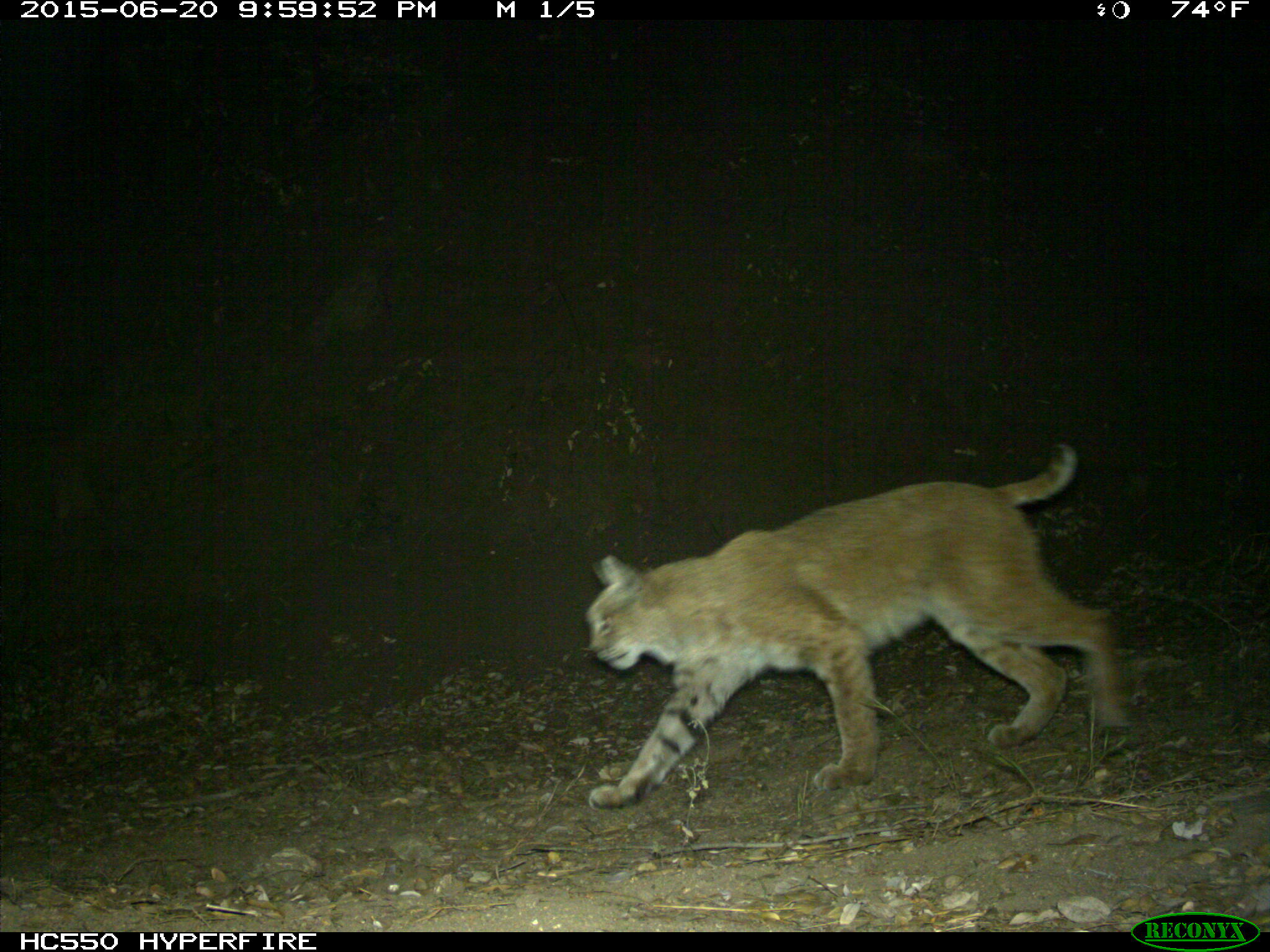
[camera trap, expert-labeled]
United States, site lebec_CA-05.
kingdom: Animalia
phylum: Chordata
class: Mammalia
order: Carnivora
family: Felidae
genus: Lynx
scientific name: Lynx rufus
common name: bobcat